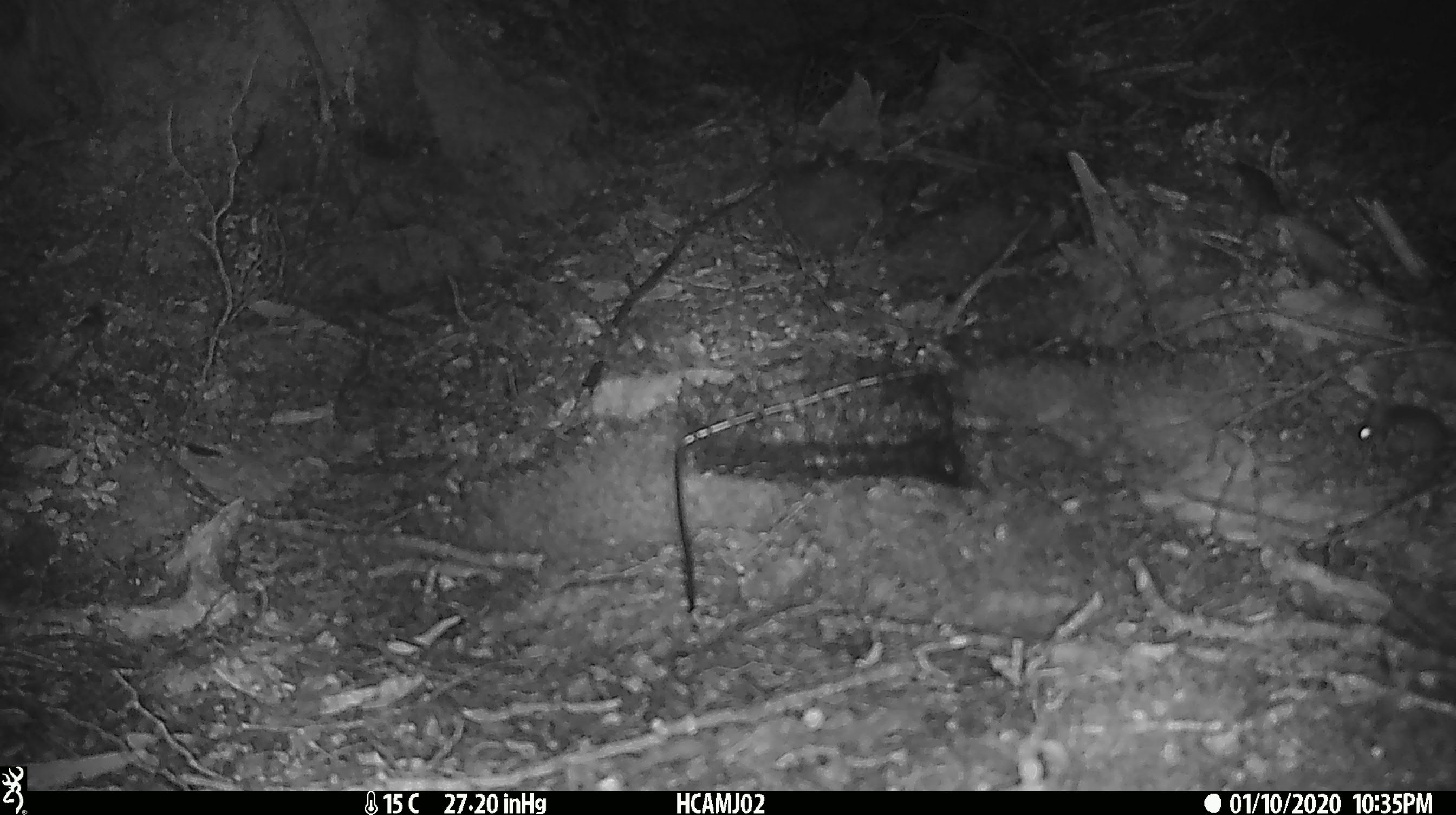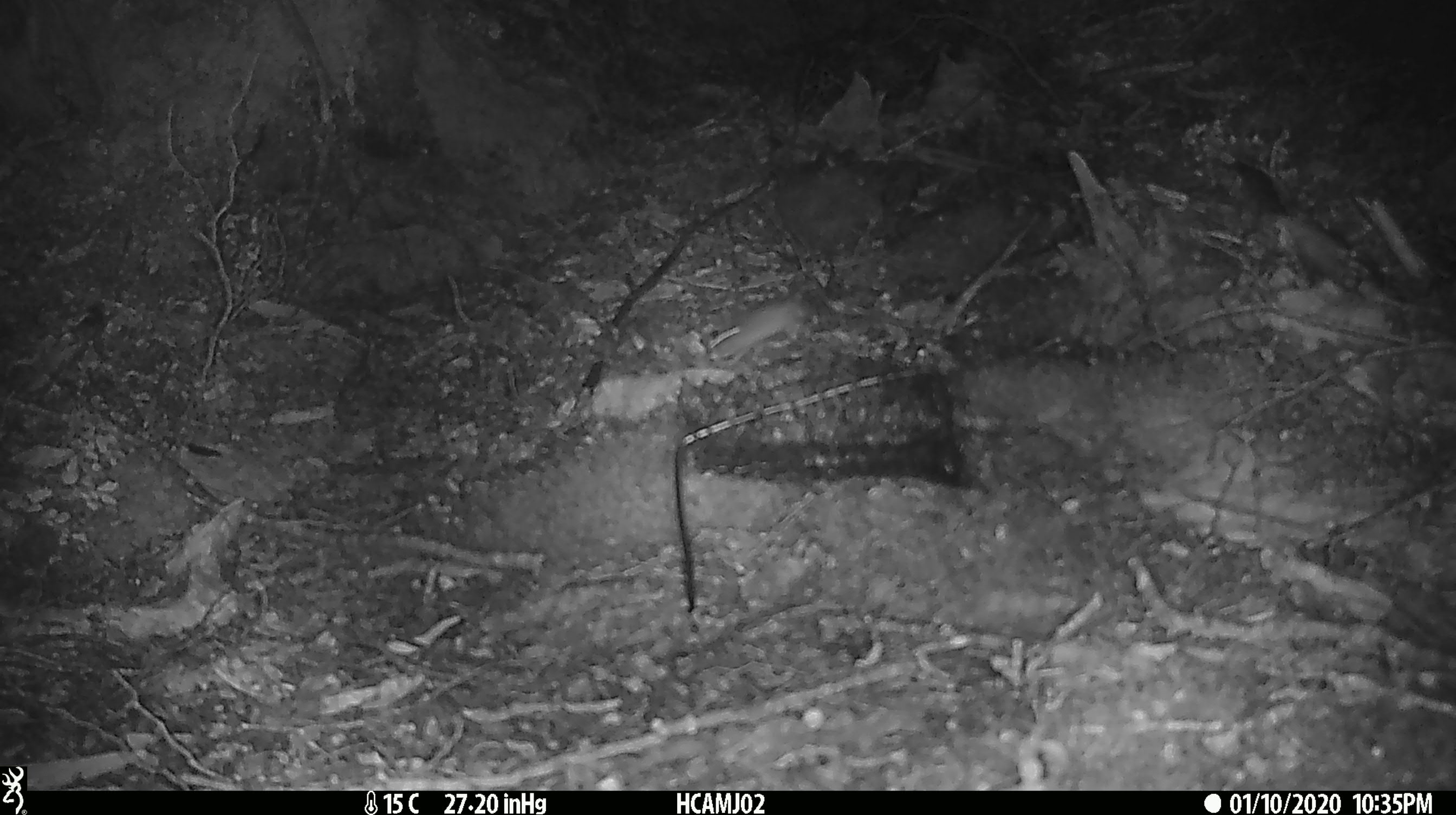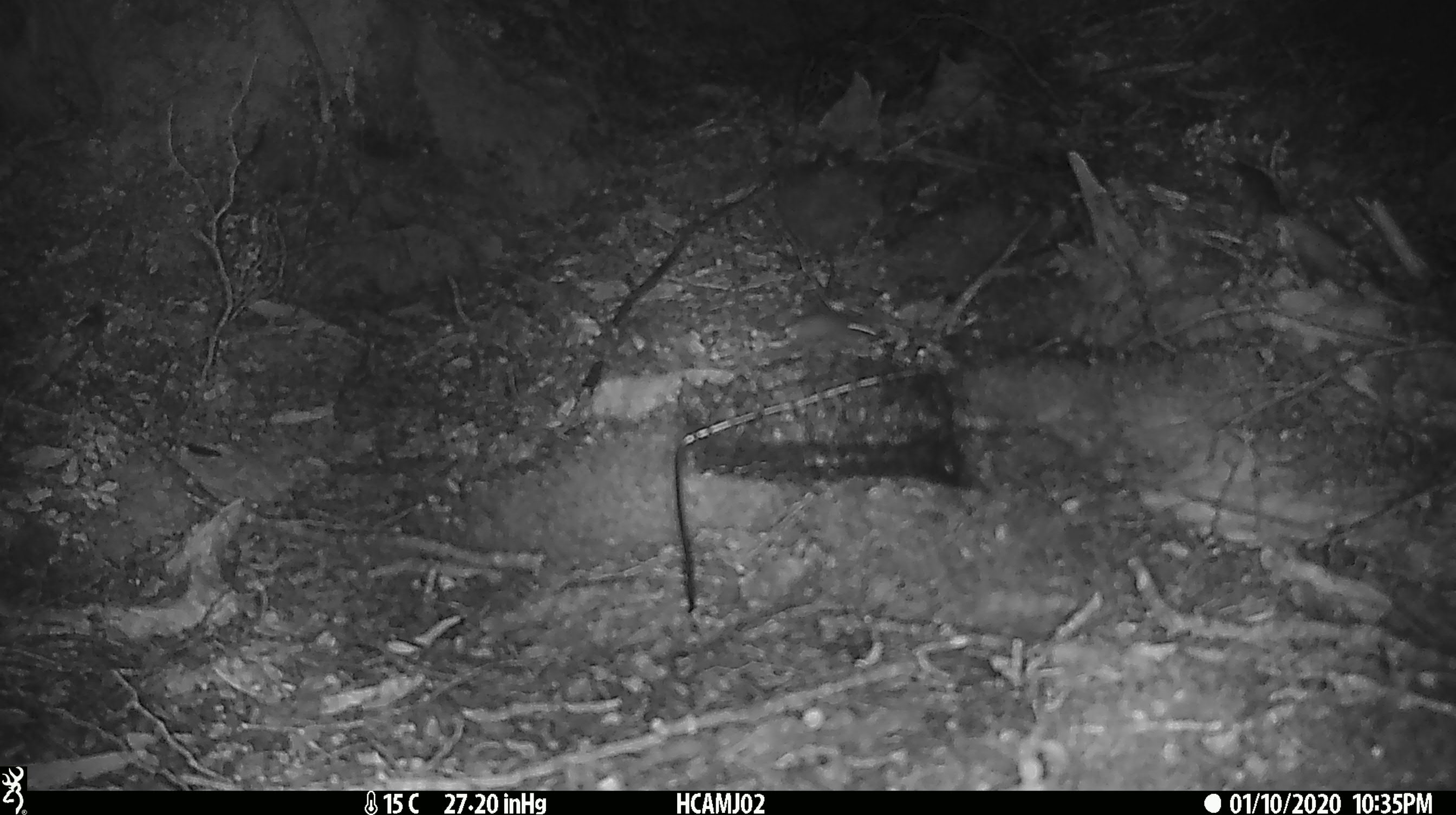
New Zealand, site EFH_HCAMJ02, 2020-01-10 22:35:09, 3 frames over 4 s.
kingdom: Animalia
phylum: Chordata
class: Mammalia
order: Rodentia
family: Muridae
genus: Mus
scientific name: Mus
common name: mouse